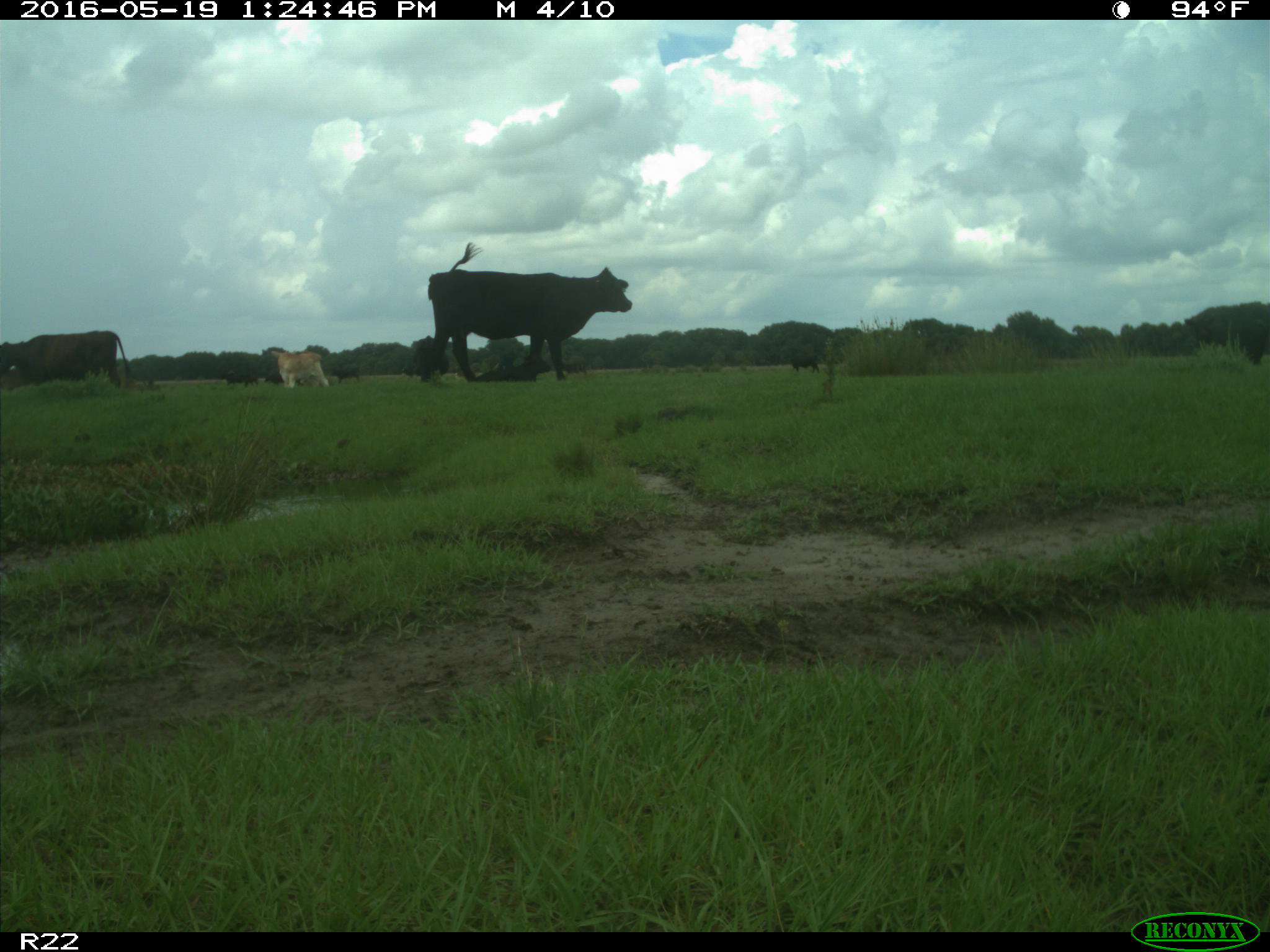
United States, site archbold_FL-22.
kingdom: Animalia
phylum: Chordata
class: Mammalia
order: Artiodactyla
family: Bovidae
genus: Bos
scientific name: Bos taurus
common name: domestic cow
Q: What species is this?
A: Bos taurus (domestic cow).